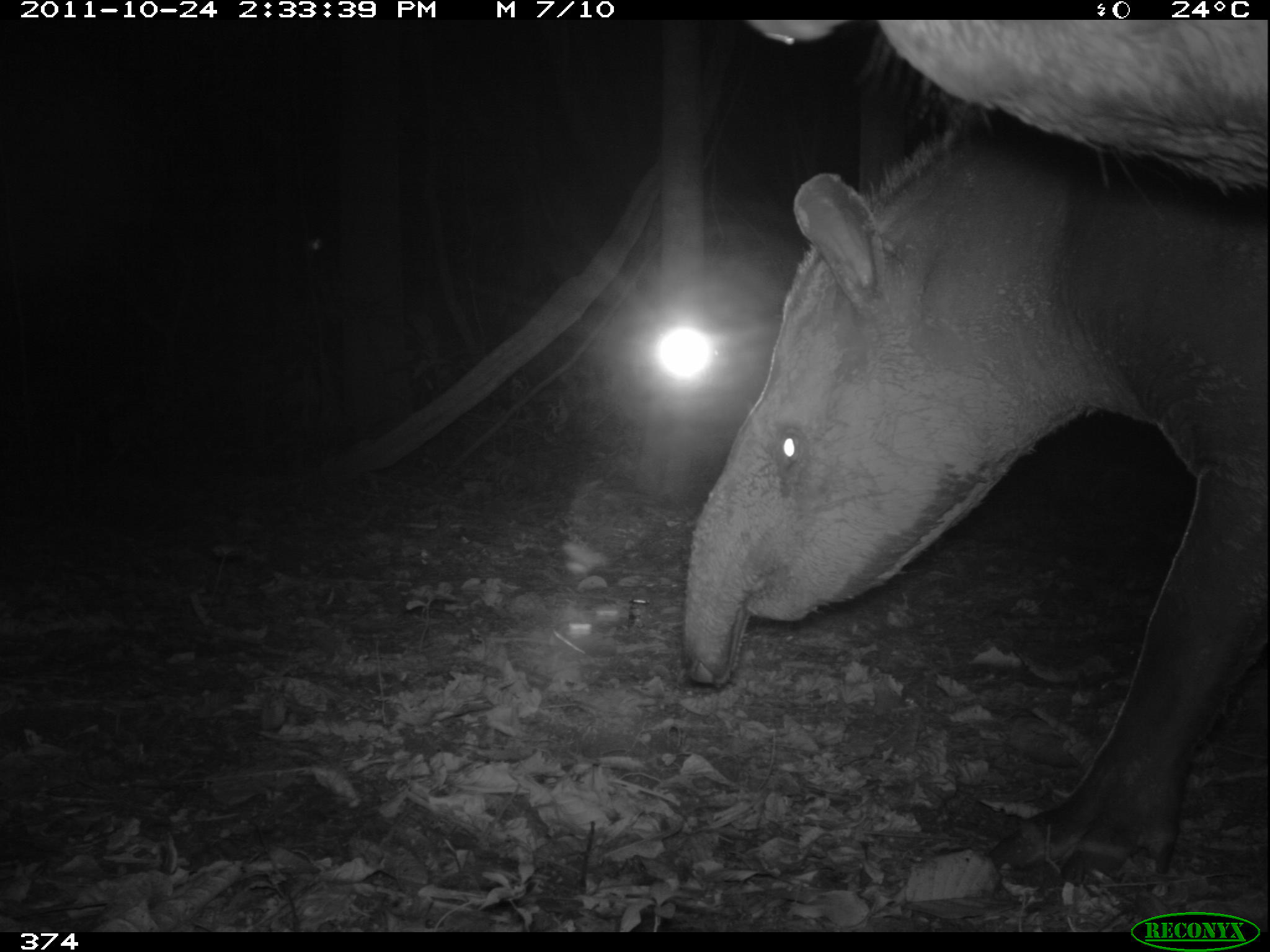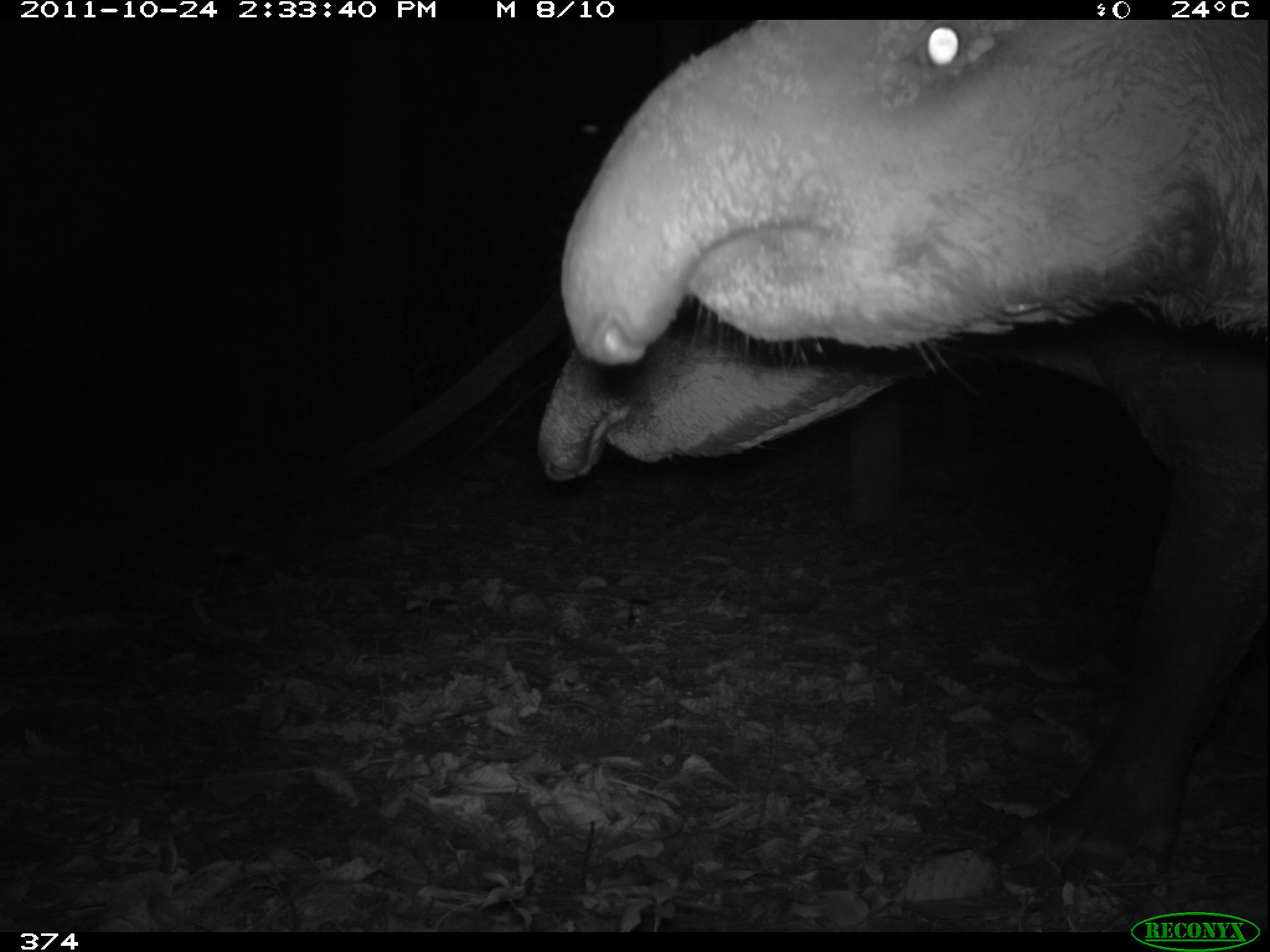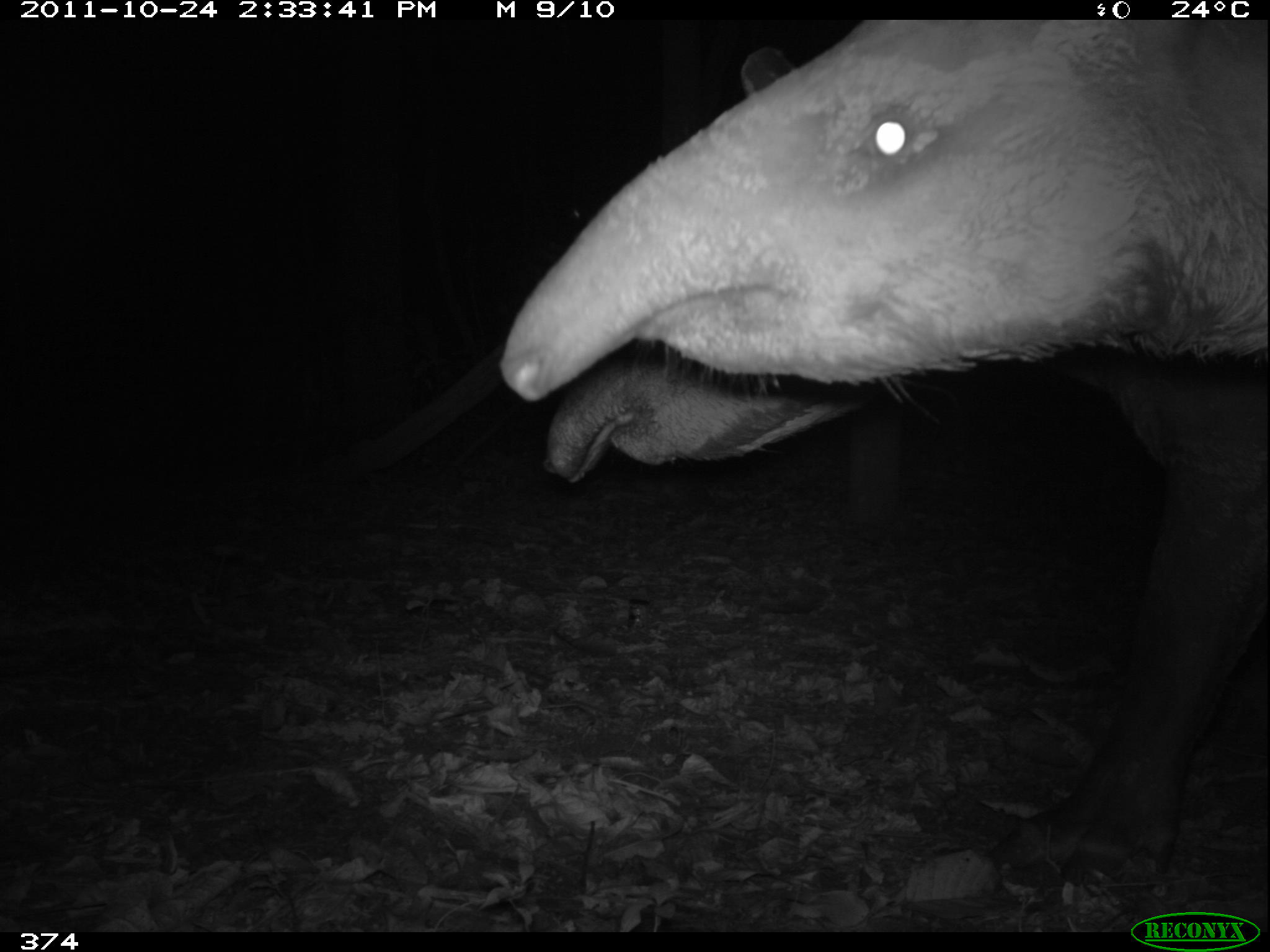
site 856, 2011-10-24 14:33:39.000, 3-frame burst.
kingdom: Animalia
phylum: Chordata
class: Mammalia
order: Perissodactyla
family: Tapiridae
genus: Tapirus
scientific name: Tapirus terrestris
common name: south american tapir